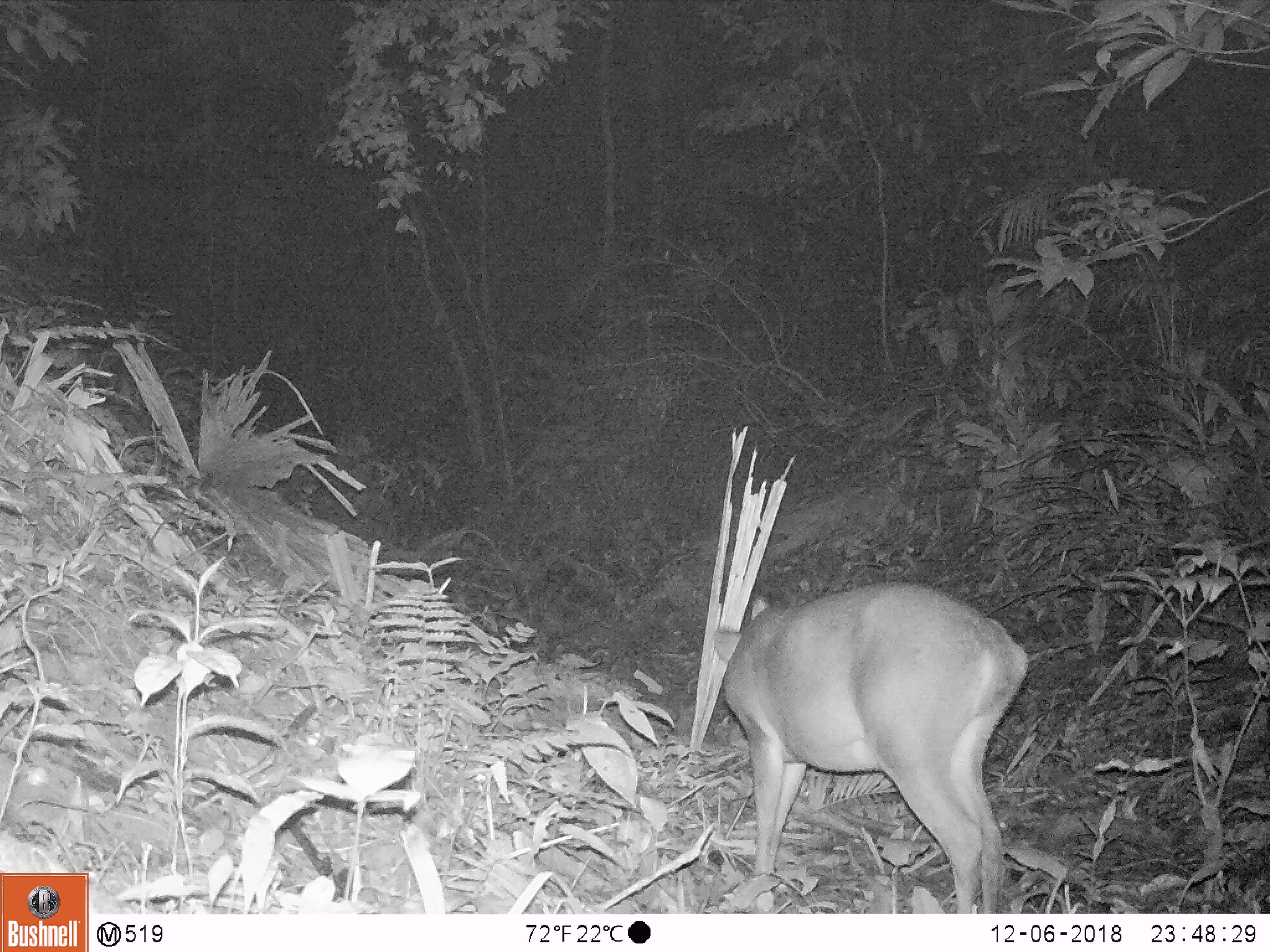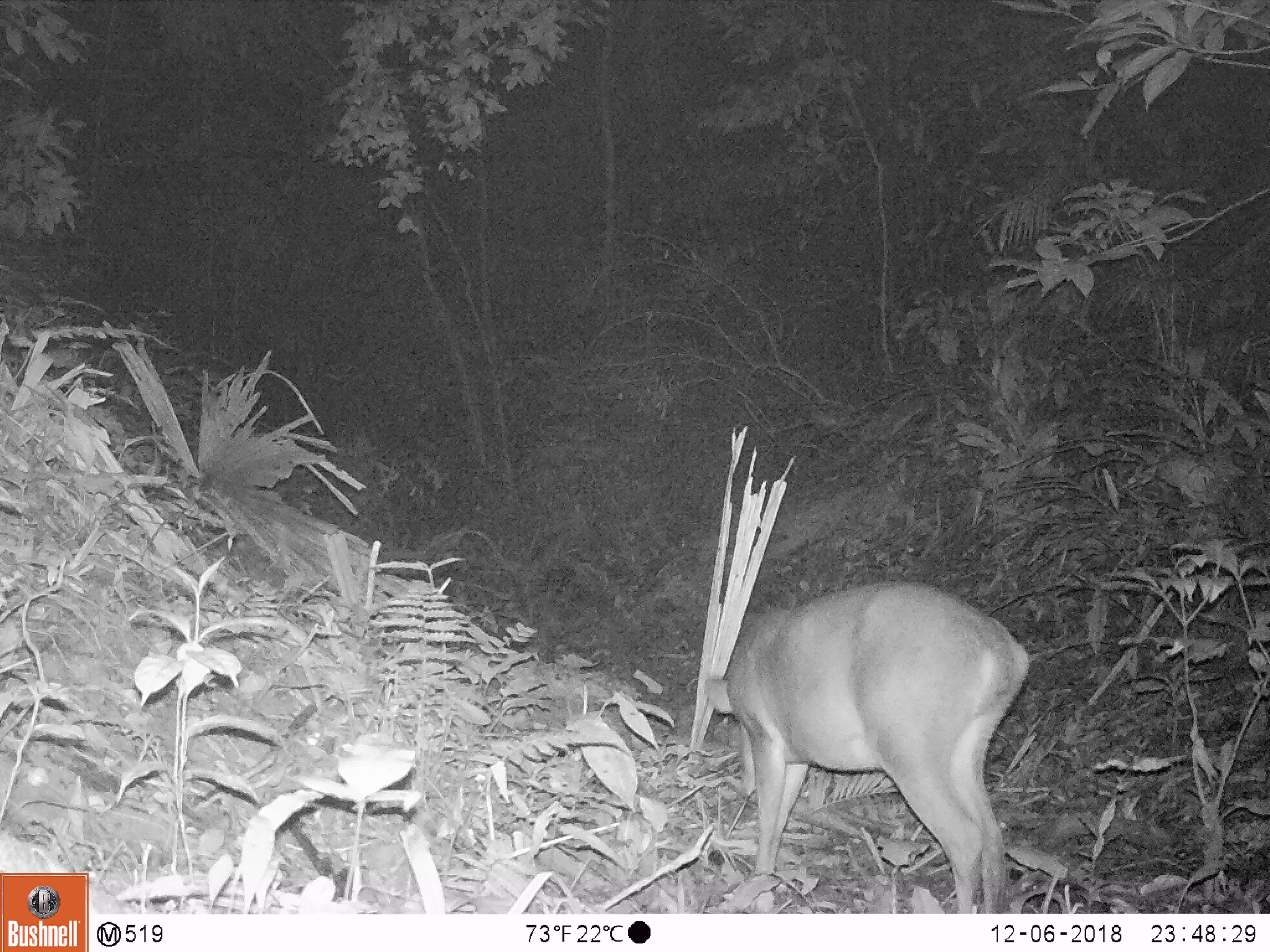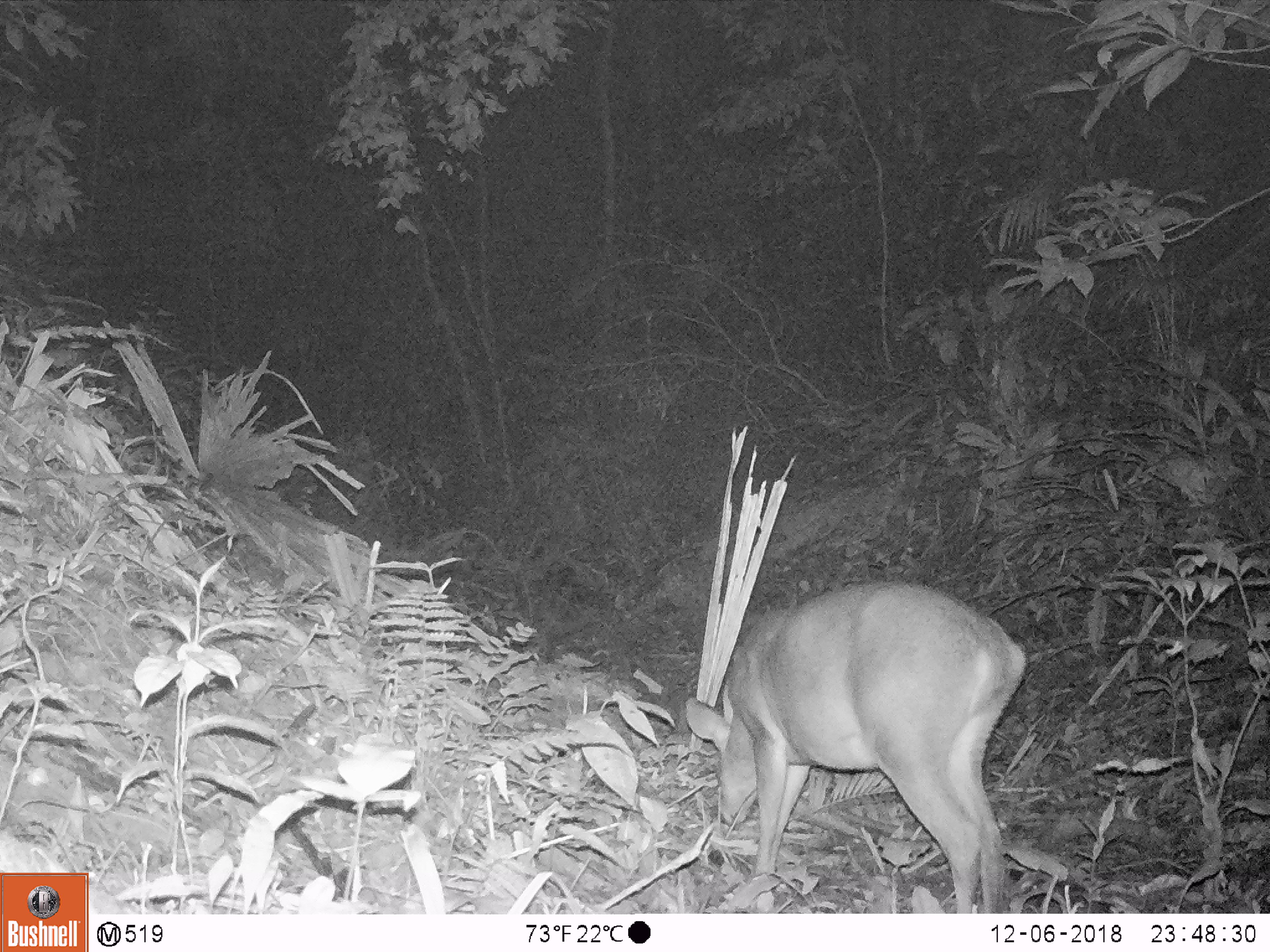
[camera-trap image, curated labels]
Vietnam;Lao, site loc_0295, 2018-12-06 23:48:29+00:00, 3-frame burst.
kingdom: Animalia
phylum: Chordata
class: Mammalia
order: Artiodactyla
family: Cervidae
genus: Muntiacus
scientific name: Muntiacus vuquangensis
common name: large-antlered muntjac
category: large antlered muntjac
Large antlered muntjac (large-antlered muntjac) (Muntiacus vuquangensis). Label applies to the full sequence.